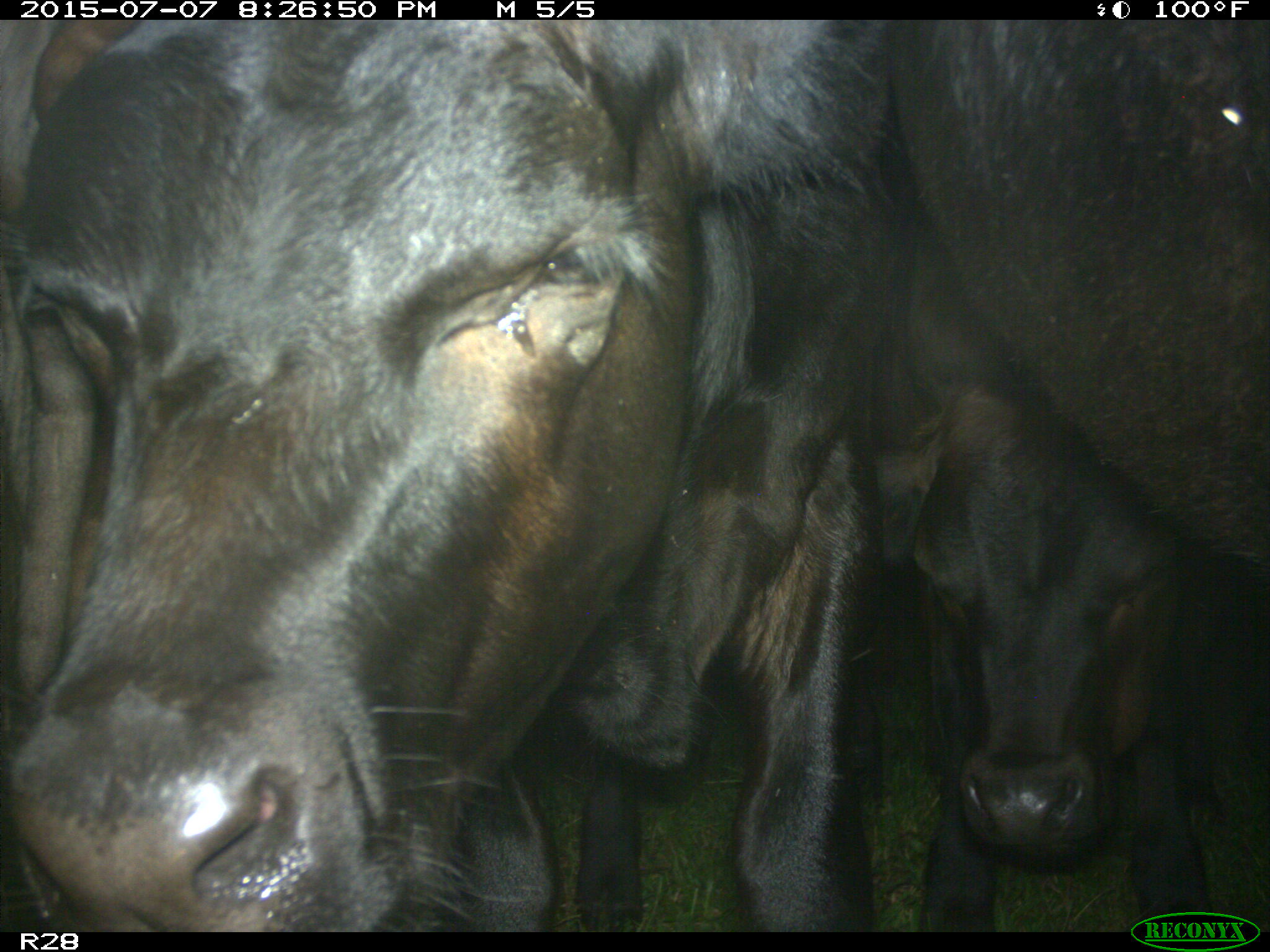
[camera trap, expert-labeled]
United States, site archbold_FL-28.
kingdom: Animalia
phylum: Chordata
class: Mammalia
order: Artiodactyla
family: Bovidae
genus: Bos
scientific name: Bos taurus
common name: domestic cow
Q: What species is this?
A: Bos taurus (domestic cow).